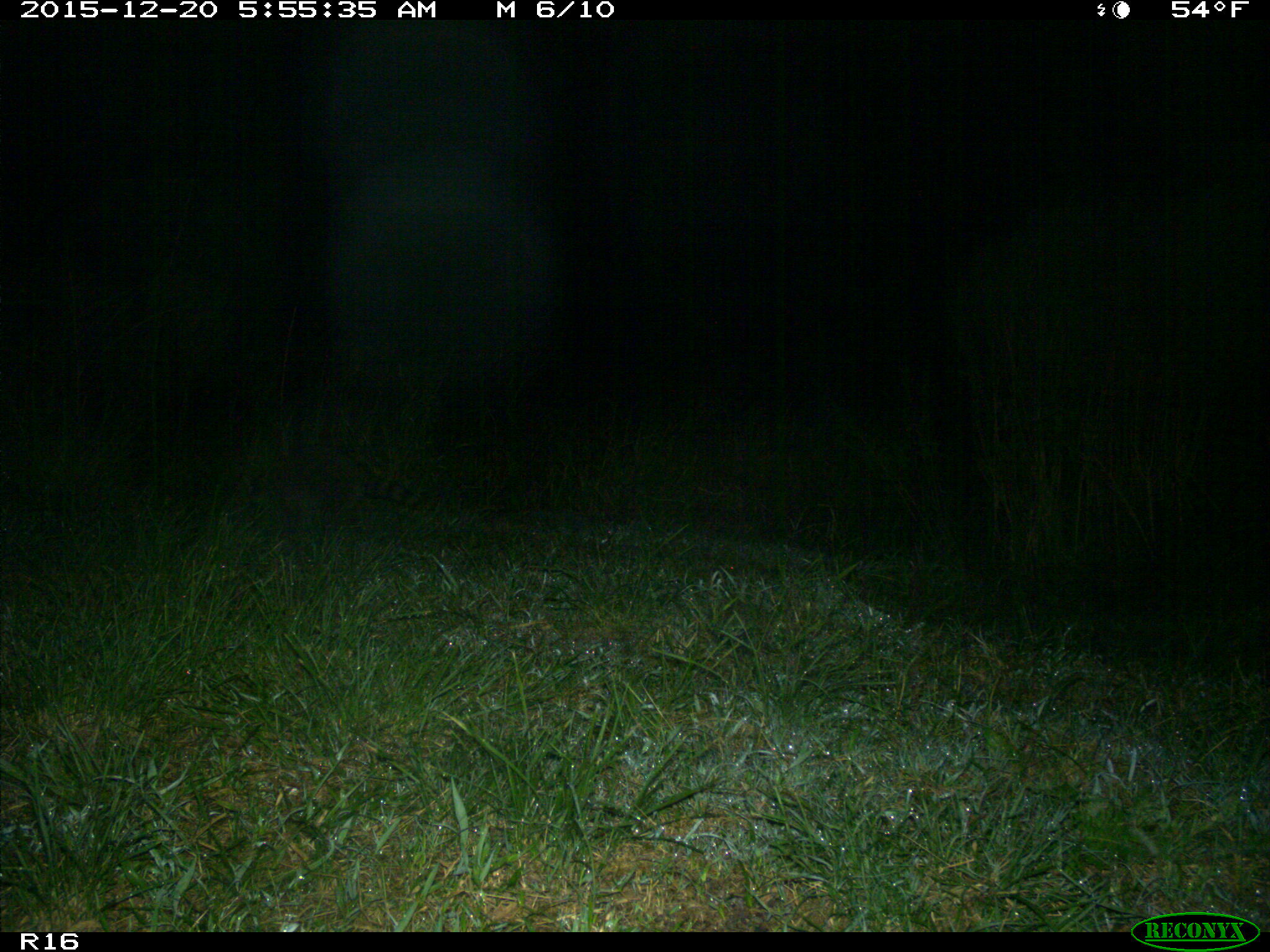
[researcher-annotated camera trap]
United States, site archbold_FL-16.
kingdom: Animalia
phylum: Chordata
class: Mammalia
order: Carnivora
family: Procyonidae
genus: Procyon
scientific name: Procyon lotor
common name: common raccoon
Procyon lotor (common raccoon).